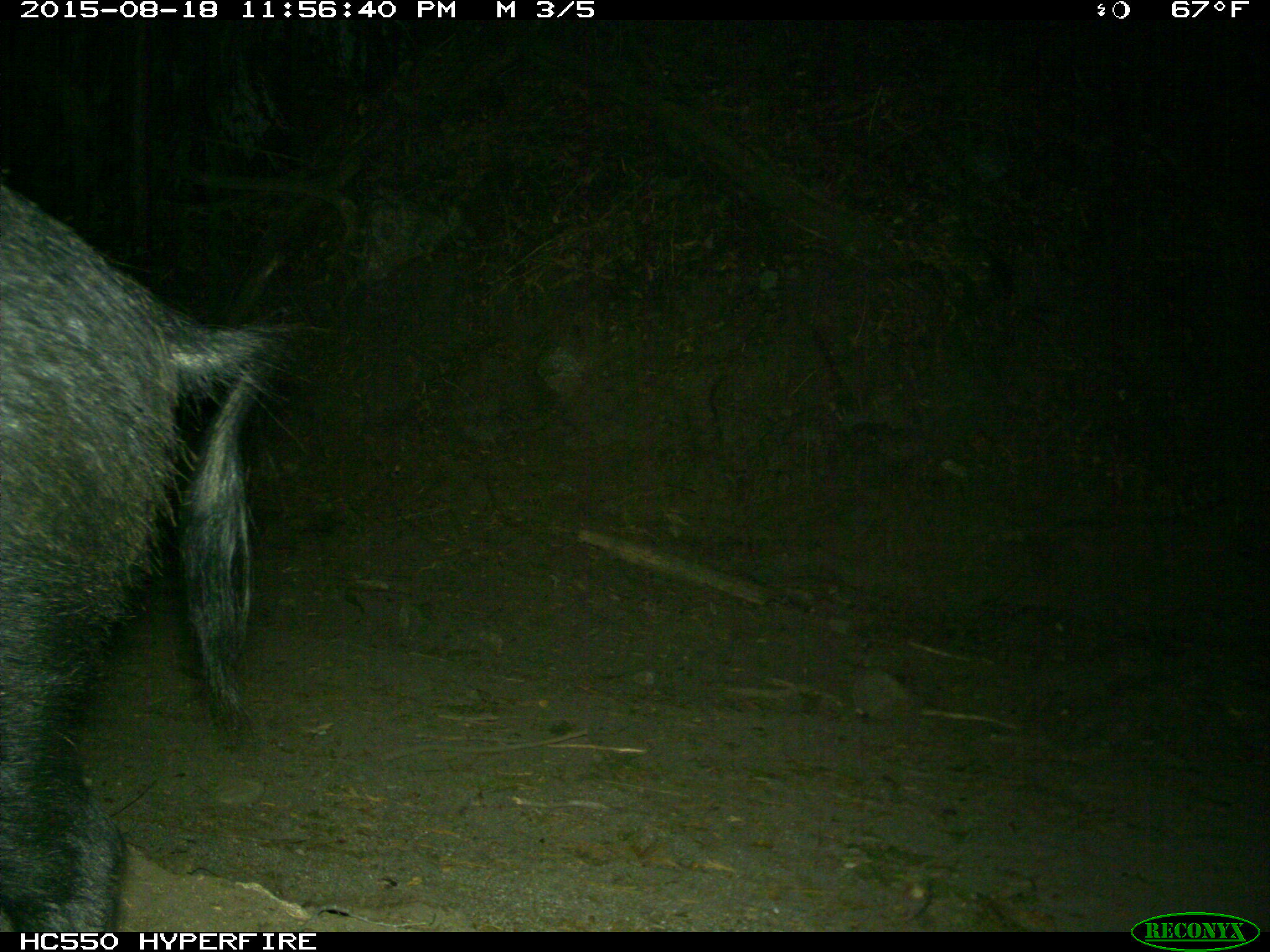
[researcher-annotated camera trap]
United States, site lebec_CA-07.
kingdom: Animalia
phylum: Chordata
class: Mammalia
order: Artiodactyla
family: Suidae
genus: Sus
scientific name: Sus scrofa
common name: wild boar